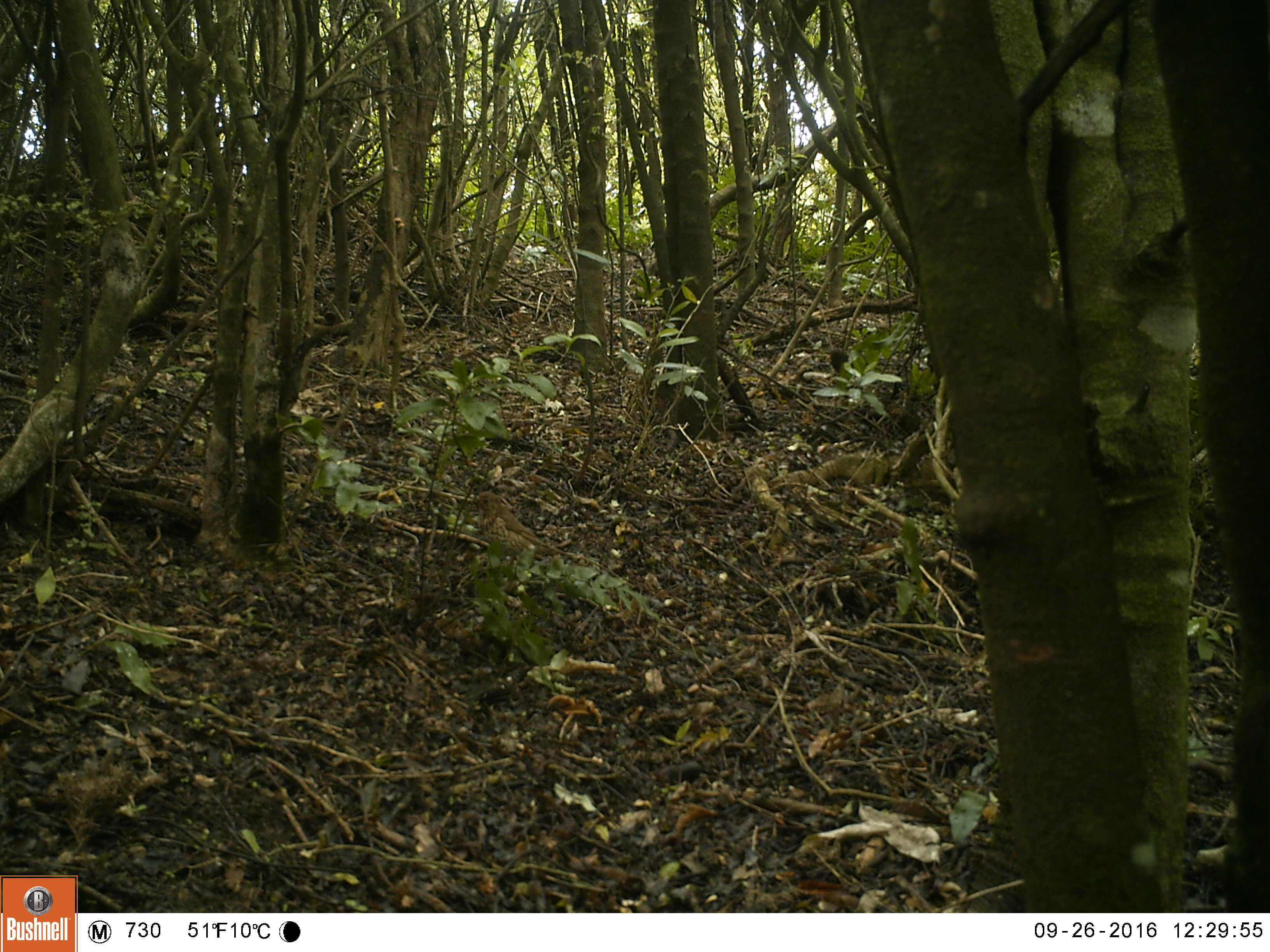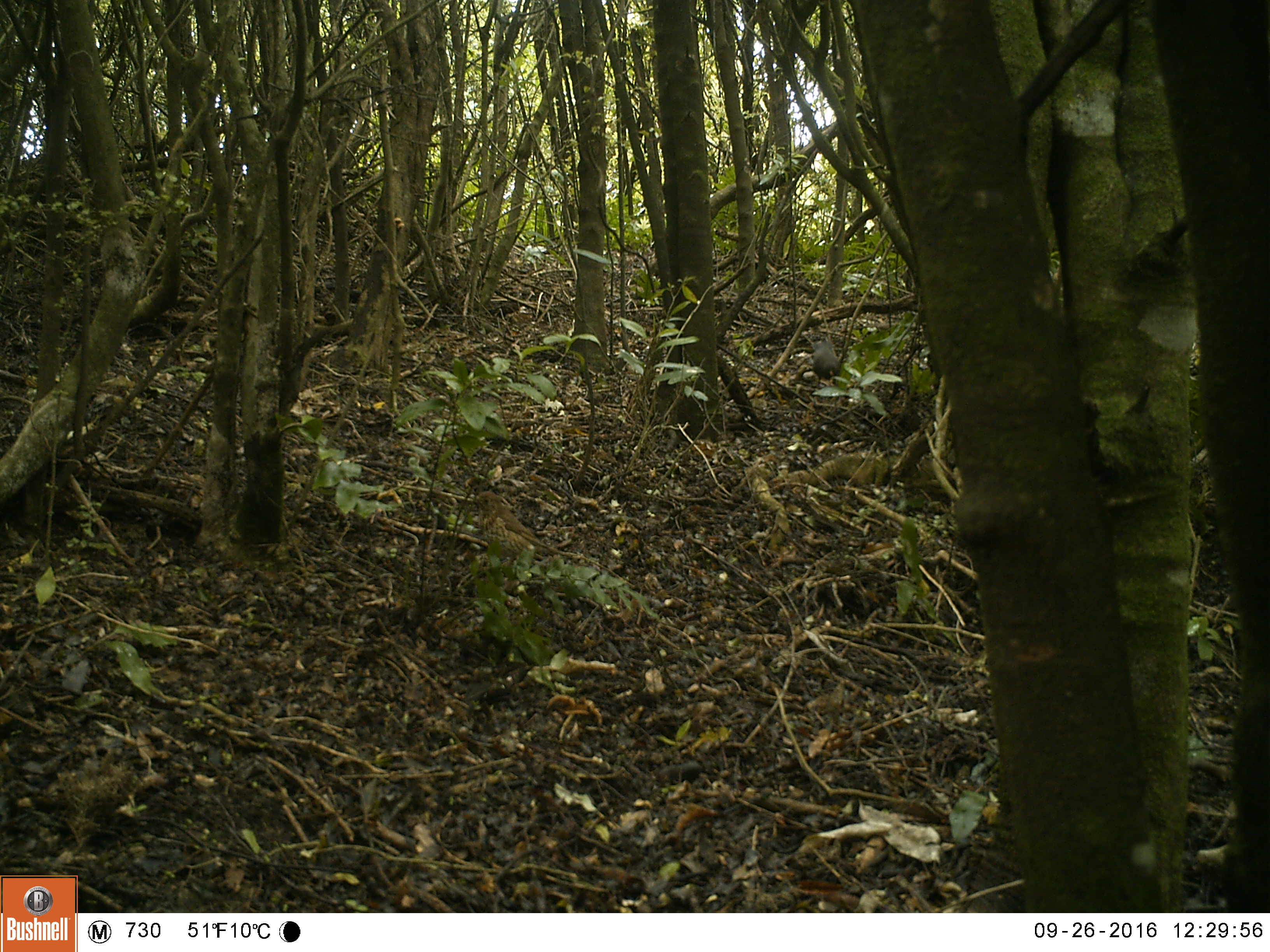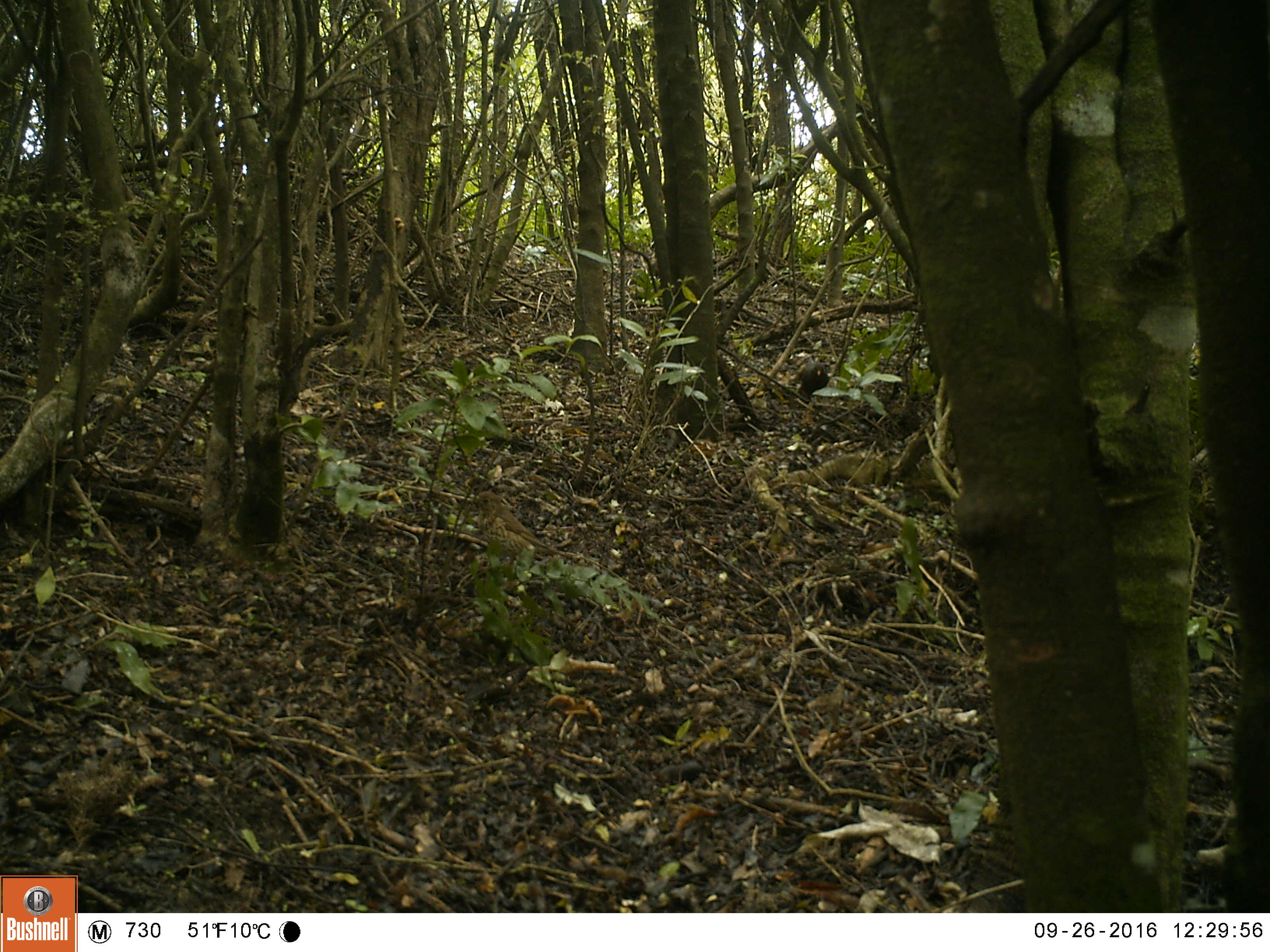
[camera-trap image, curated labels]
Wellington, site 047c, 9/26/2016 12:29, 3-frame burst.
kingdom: Animalia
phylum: Chordata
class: Aves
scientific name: Aves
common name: bird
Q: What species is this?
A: Bird (Aves).